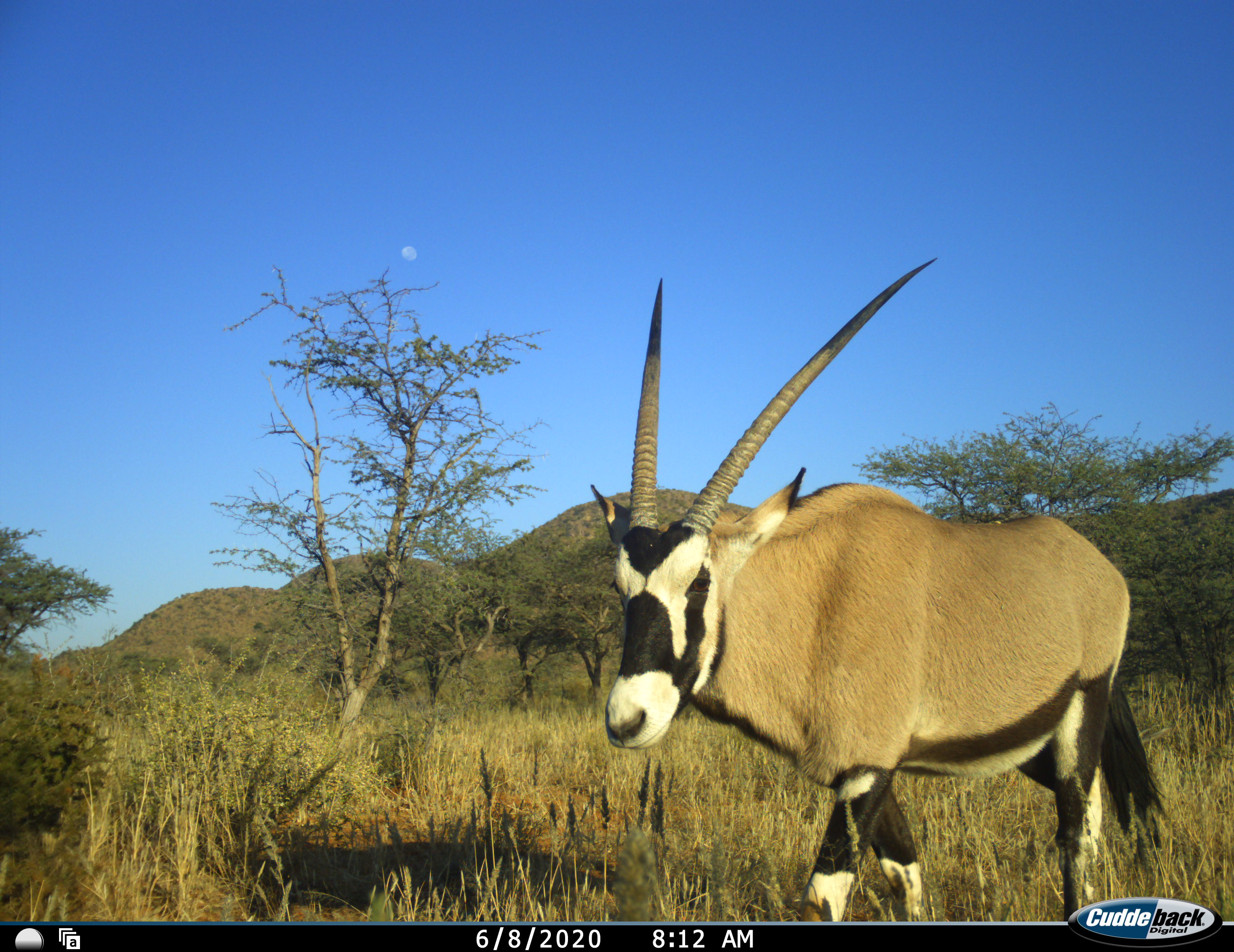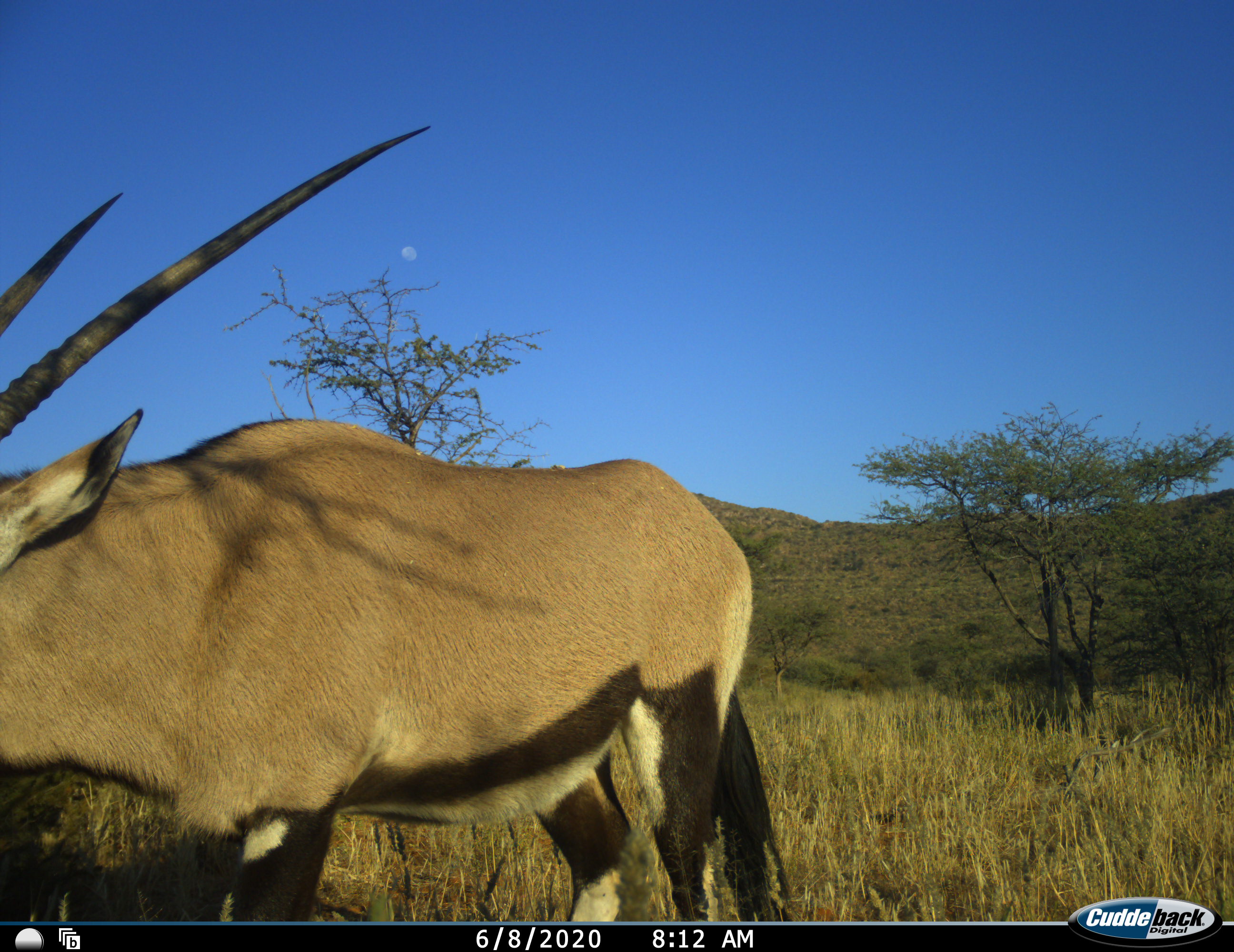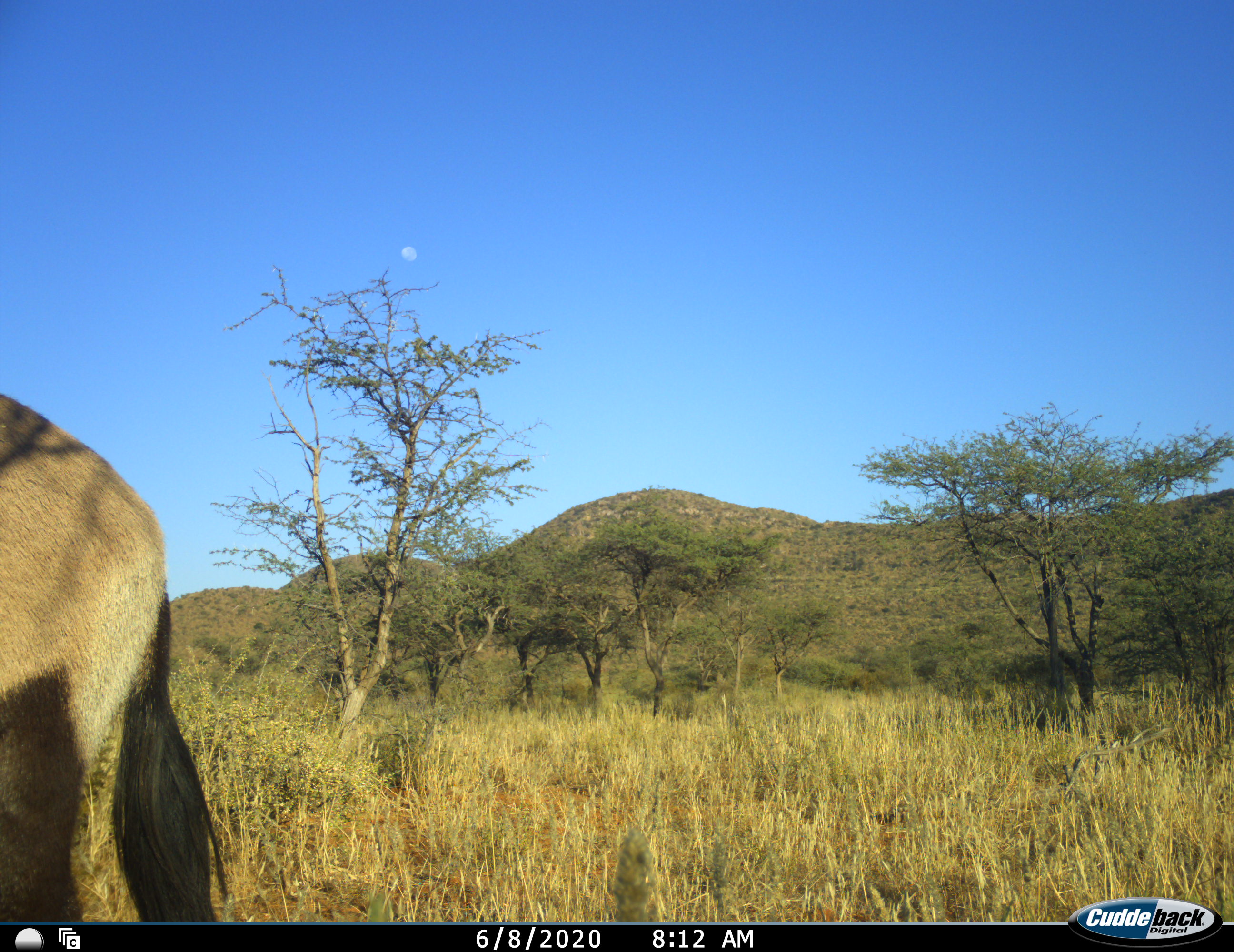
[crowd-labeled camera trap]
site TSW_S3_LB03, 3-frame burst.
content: unidentified animal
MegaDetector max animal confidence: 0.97